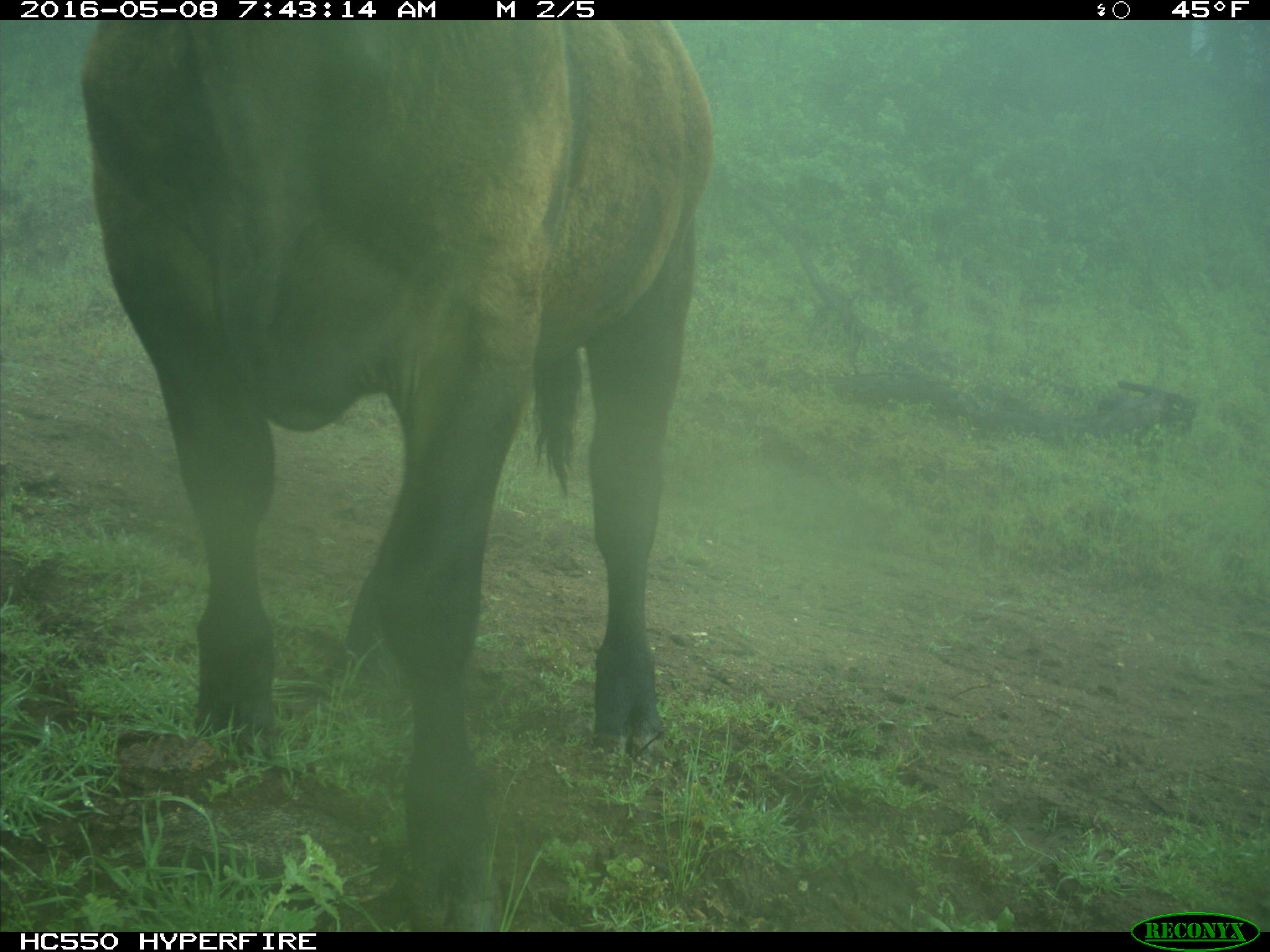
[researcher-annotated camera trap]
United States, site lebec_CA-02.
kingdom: Animalia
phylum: Chordata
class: Mammalia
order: Artiodactyla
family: Bovidae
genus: Bos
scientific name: Bos taurus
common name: domestic cow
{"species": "Bos taurus (domestic cow)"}